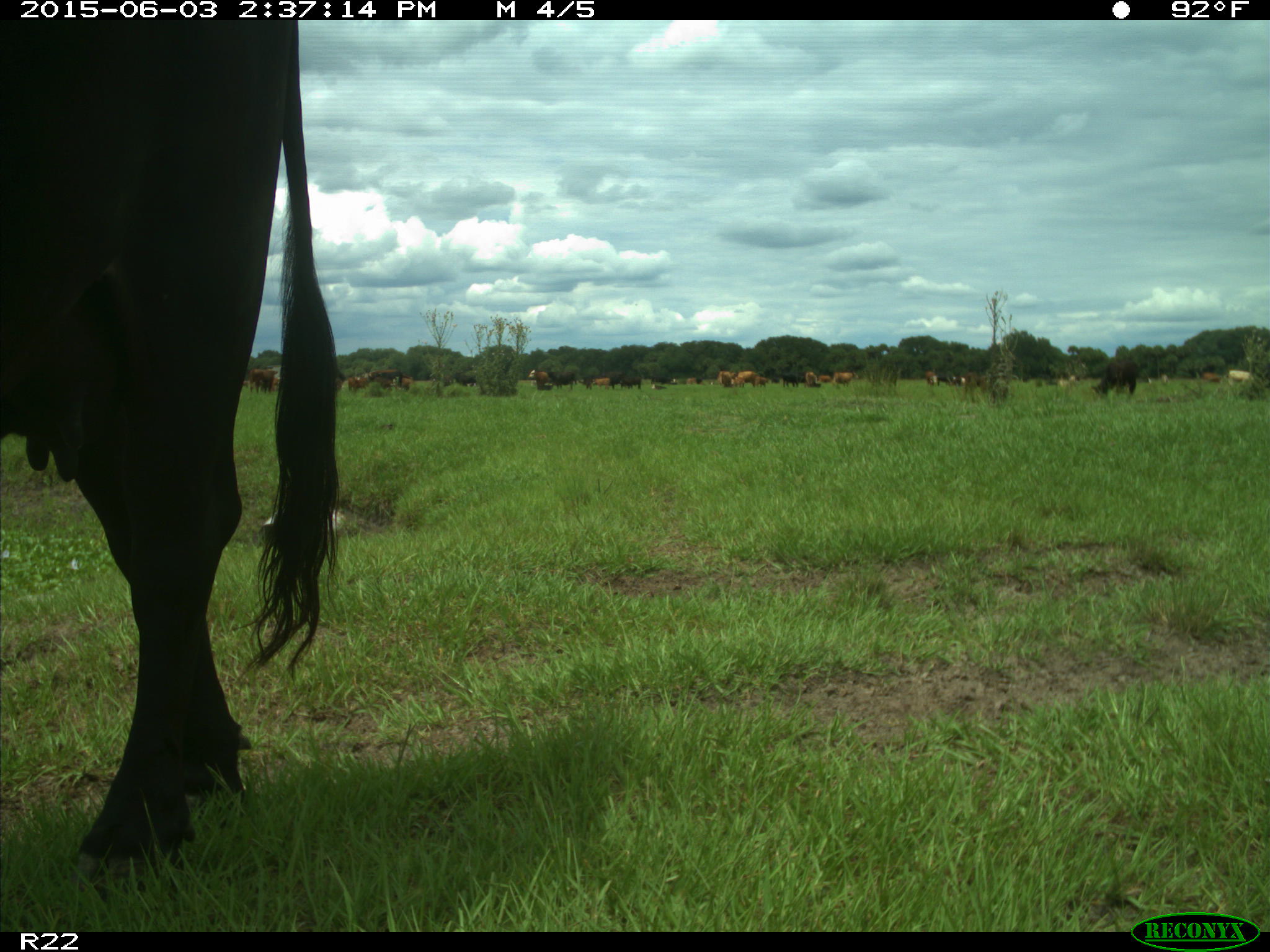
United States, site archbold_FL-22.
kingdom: Animalia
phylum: Chordata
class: Mammalia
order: Artiodactyla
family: Bovidae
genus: Bos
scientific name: Bos taurus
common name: domestic cow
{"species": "Bos taurus (domestic cow)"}